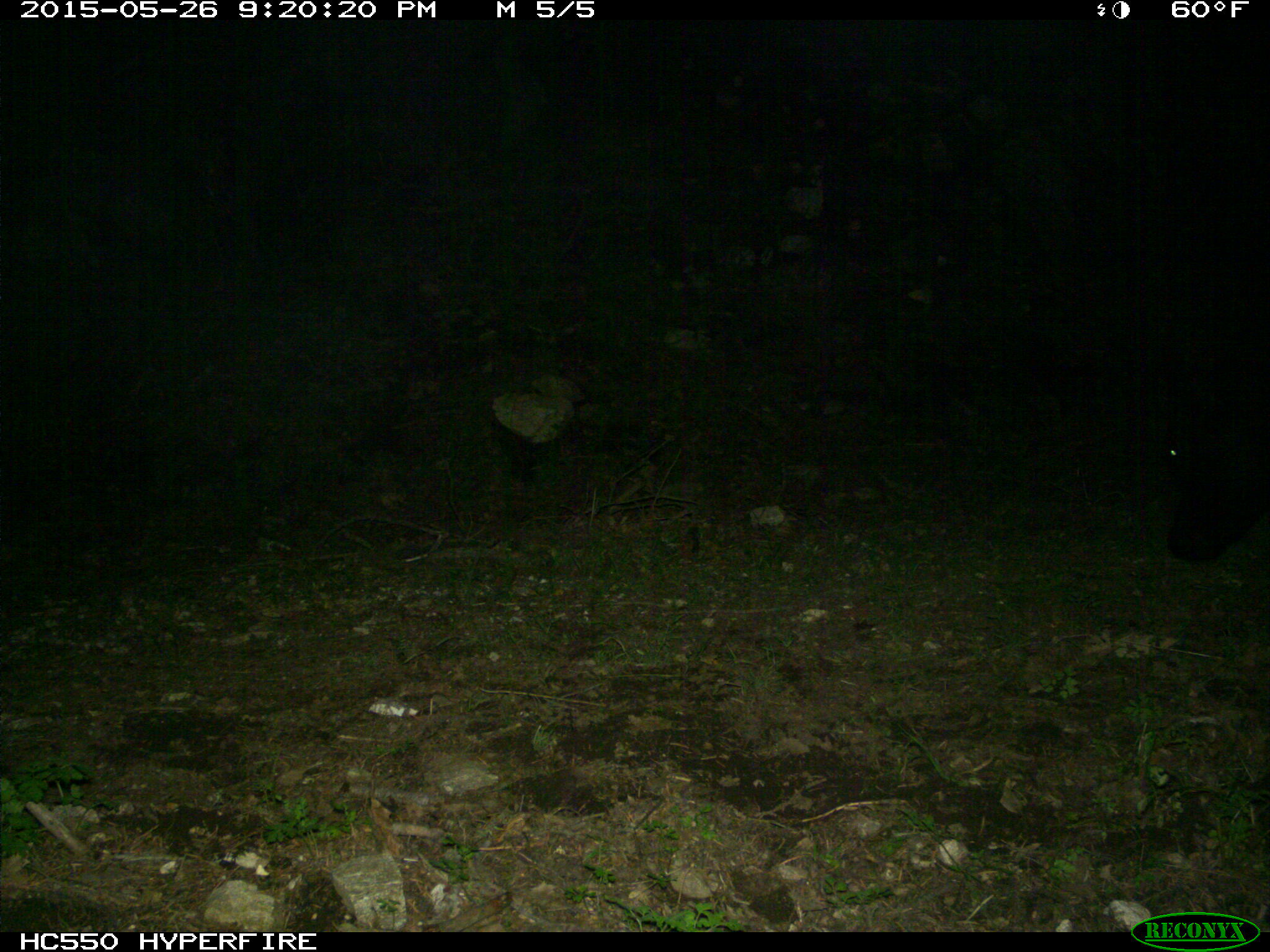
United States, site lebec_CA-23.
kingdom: Animalia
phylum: Chordata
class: Mammalia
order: Artiodactyla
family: Bovidae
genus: Bos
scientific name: Bos taurus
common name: domestic cow